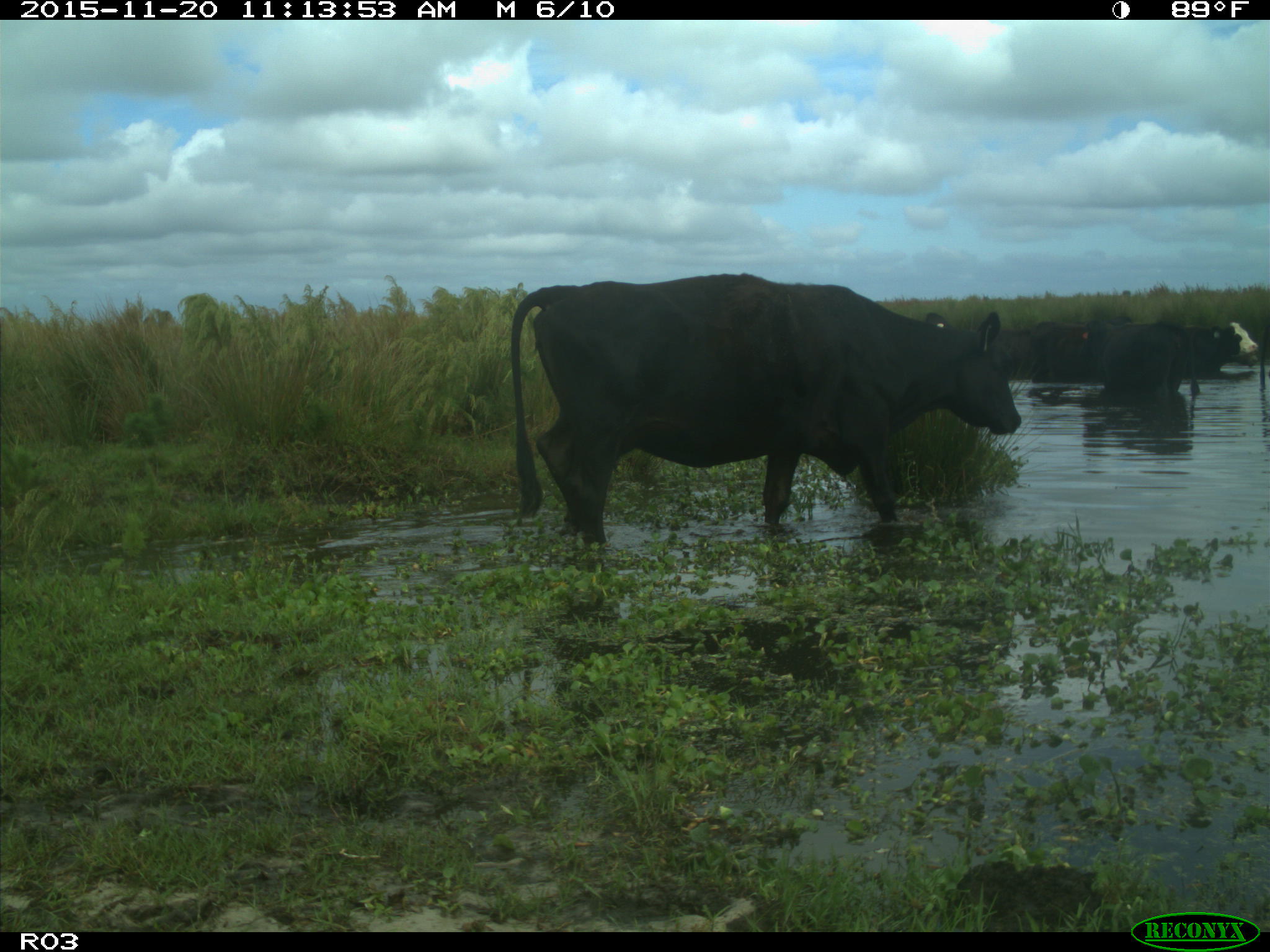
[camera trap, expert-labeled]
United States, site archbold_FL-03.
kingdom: Animalia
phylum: Chordata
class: Mammalia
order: Artiodactyla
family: Bovidae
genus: Bos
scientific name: Bos taurus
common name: domestic cow